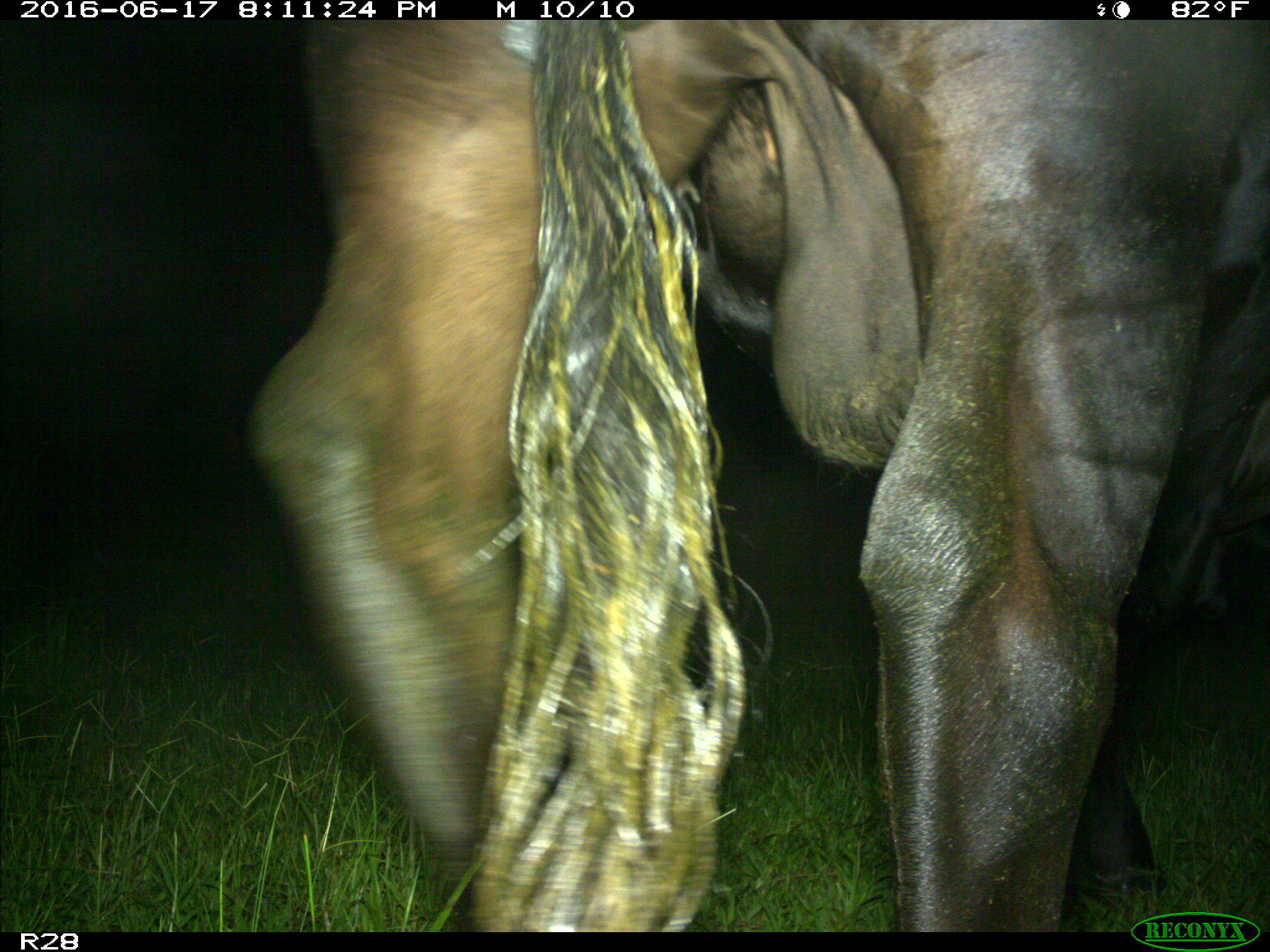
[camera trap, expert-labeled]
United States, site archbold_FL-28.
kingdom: Animalia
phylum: Chordata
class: Mammalia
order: Artiodactyla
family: Bovidae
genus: Bos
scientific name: Bos taurus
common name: domestic cow